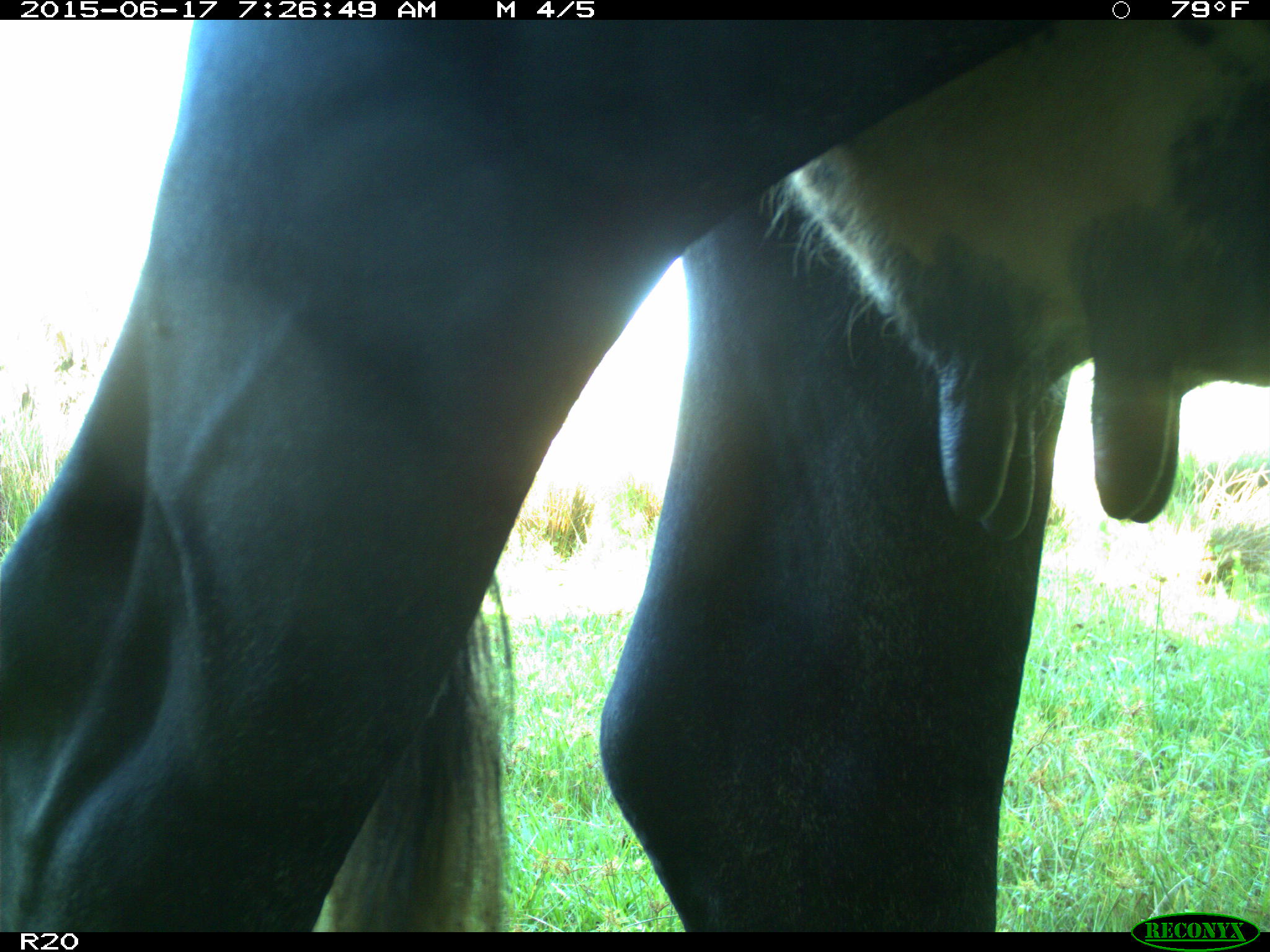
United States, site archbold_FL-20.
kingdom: Animalia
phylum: Chordata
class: Mammalia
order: Artiodactyla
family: Bovidae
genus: Bos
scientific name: Bos taurus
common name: domestic cow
Bos taurus (domestic cow).